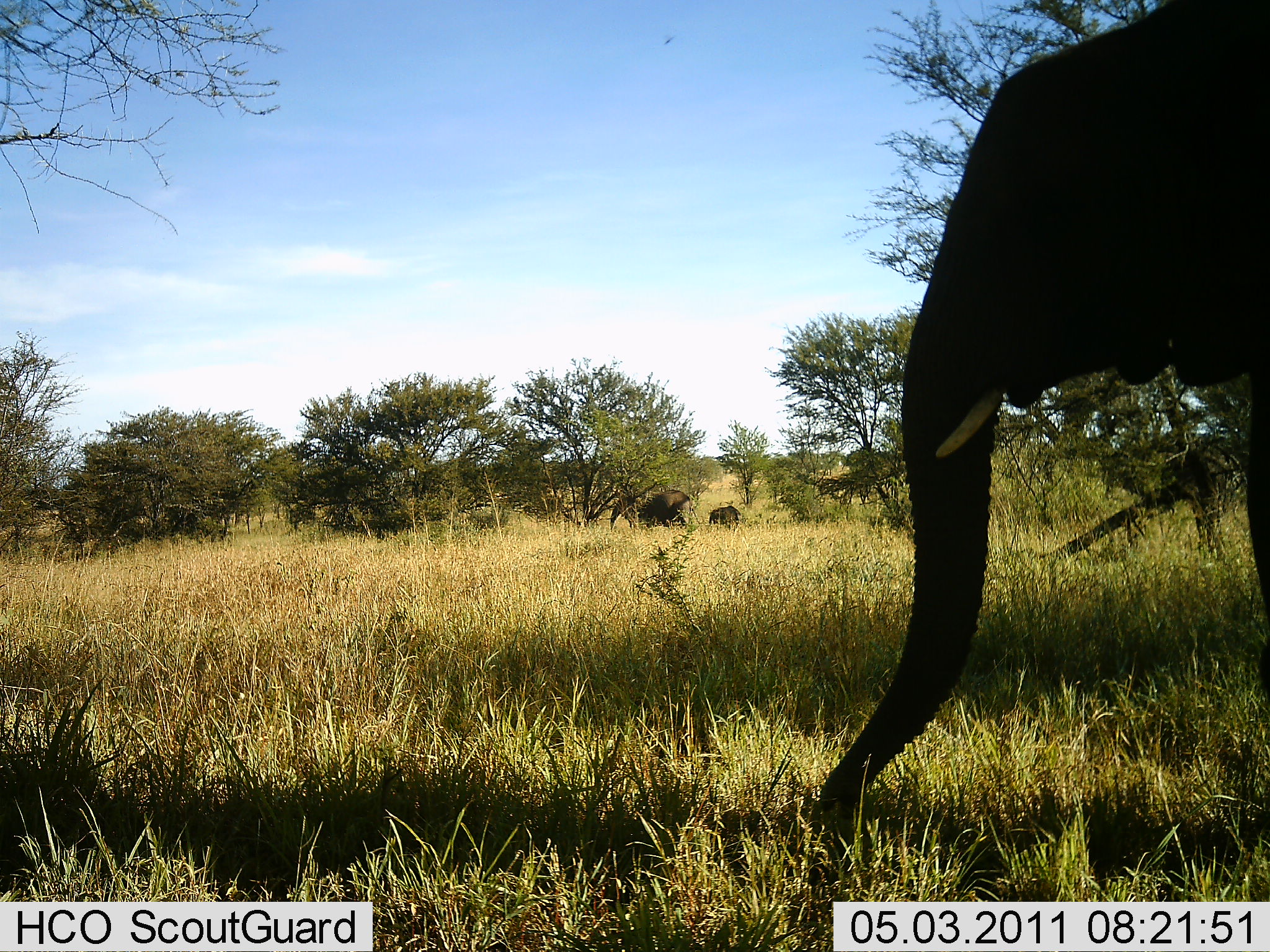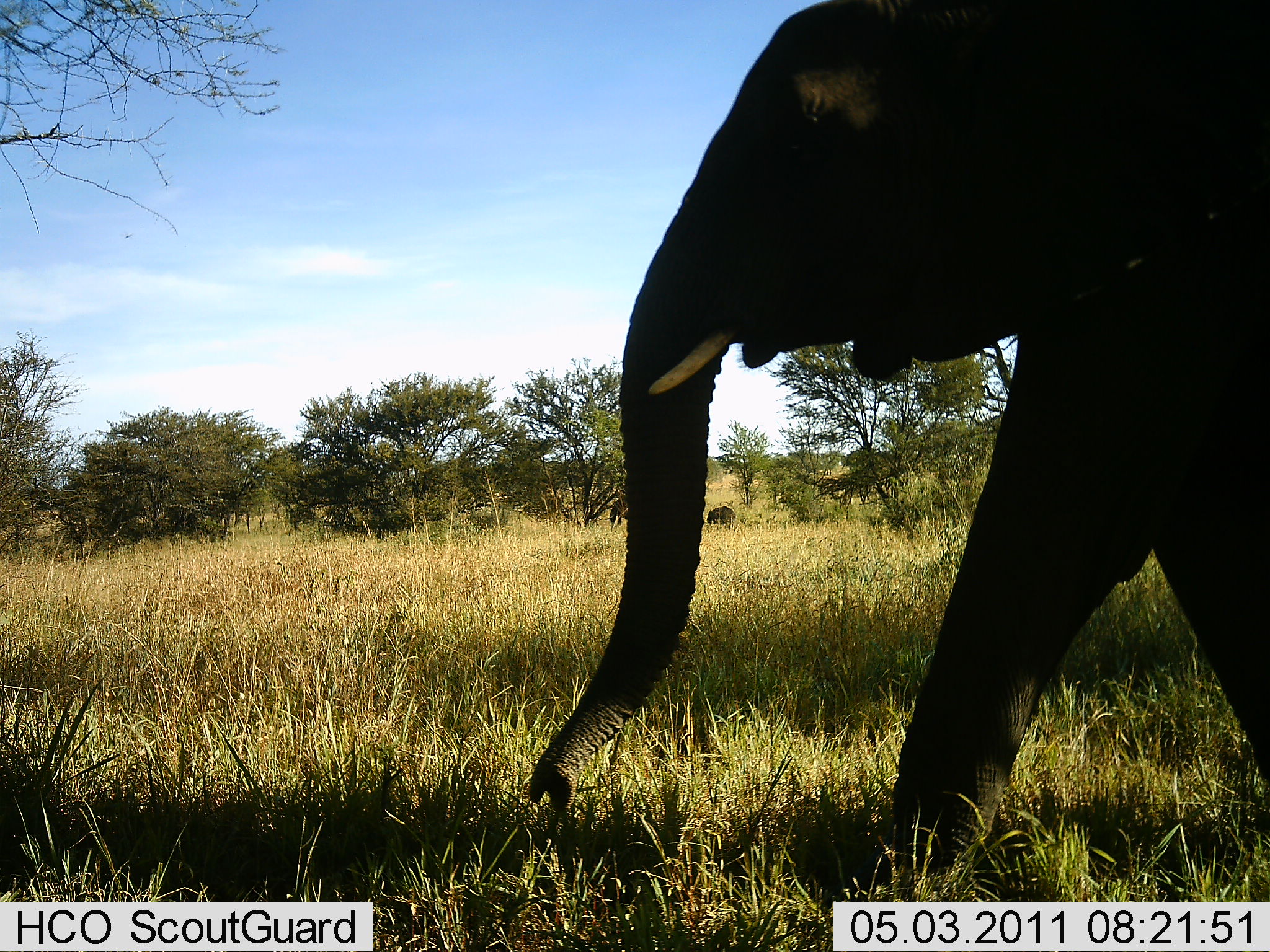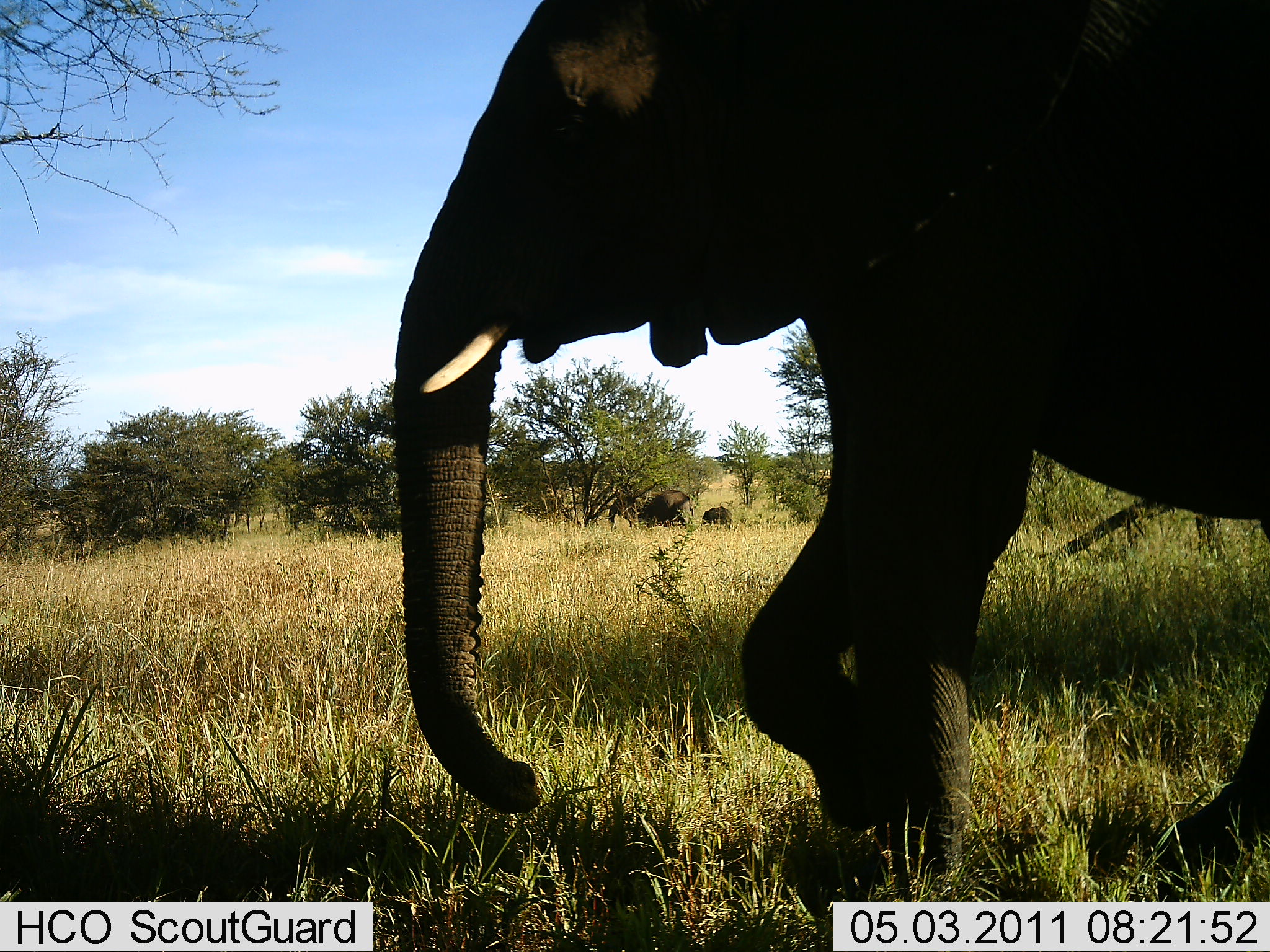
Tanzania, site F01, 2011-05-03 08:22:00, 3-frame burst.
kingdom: Animalia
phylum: Chordata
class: Mammalia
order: Proboscidea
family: Elephantidae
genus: Loxodonta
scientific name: Loxodonta africana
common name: african bush elephant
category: elephant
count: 3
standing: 36%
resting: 0%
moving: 91%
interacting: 0%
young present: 45%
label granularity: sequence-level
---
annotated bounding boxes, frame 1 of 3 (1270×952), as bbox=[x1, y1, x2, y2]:
animal: bbox=[882, 0, 1270, 699]; bbox=[644, 489, 691, 526]; bbox=[708, 505, 741, 528]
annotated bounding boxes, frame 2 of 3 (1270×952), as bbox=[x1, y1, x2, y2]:
animal: bbox=[526, 1, 1270, 849]; bbox=[706, 505, 736, 527]; bbox=[609, 494, 628, 525]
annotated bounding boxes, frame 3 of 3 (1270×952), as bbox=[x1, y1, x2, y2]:
animal: bbox=[392, 0, 1270, 901]; bbox=[644, 489, 693, 526]; bbox=[701, 506, 734, 528]